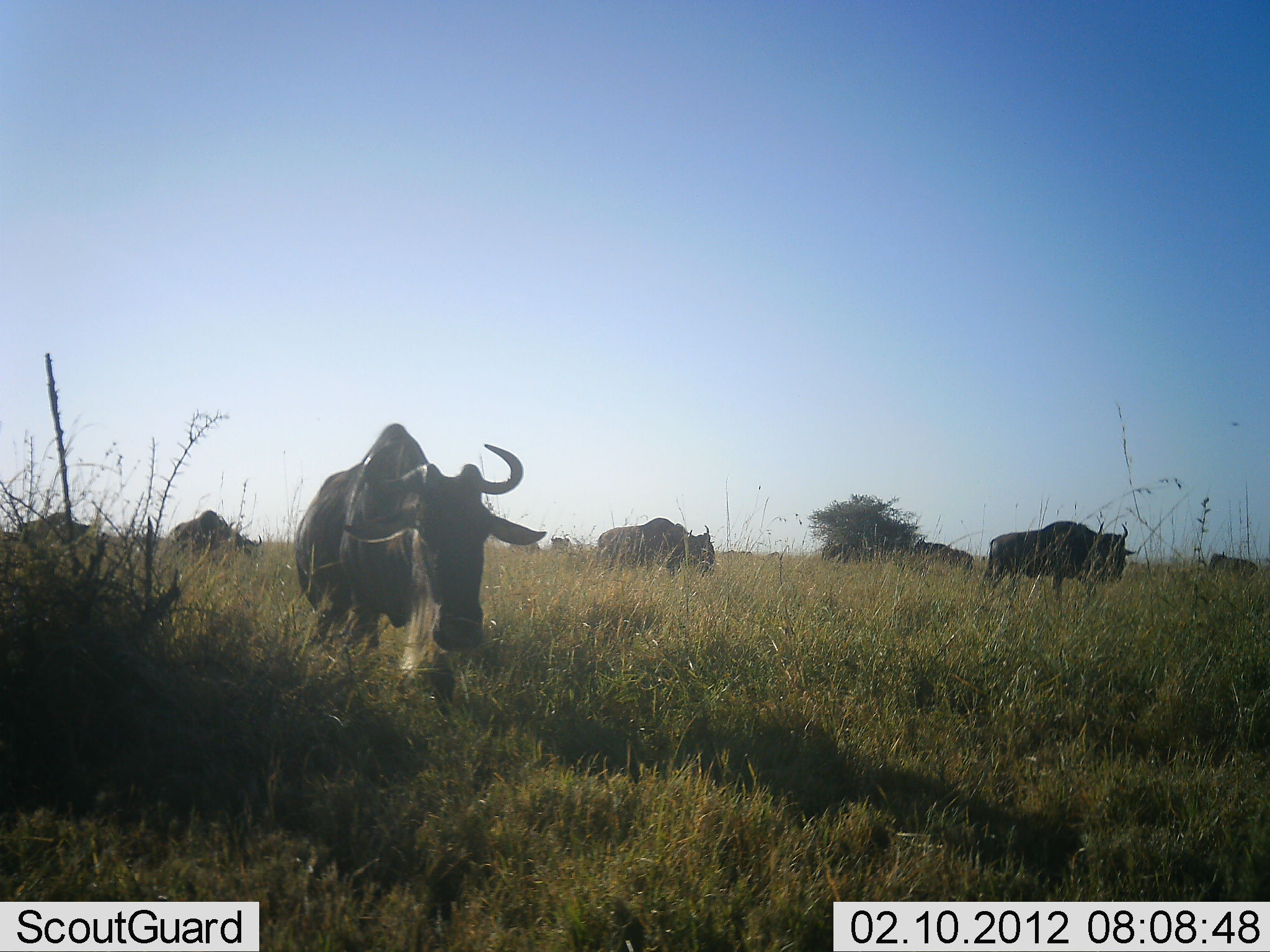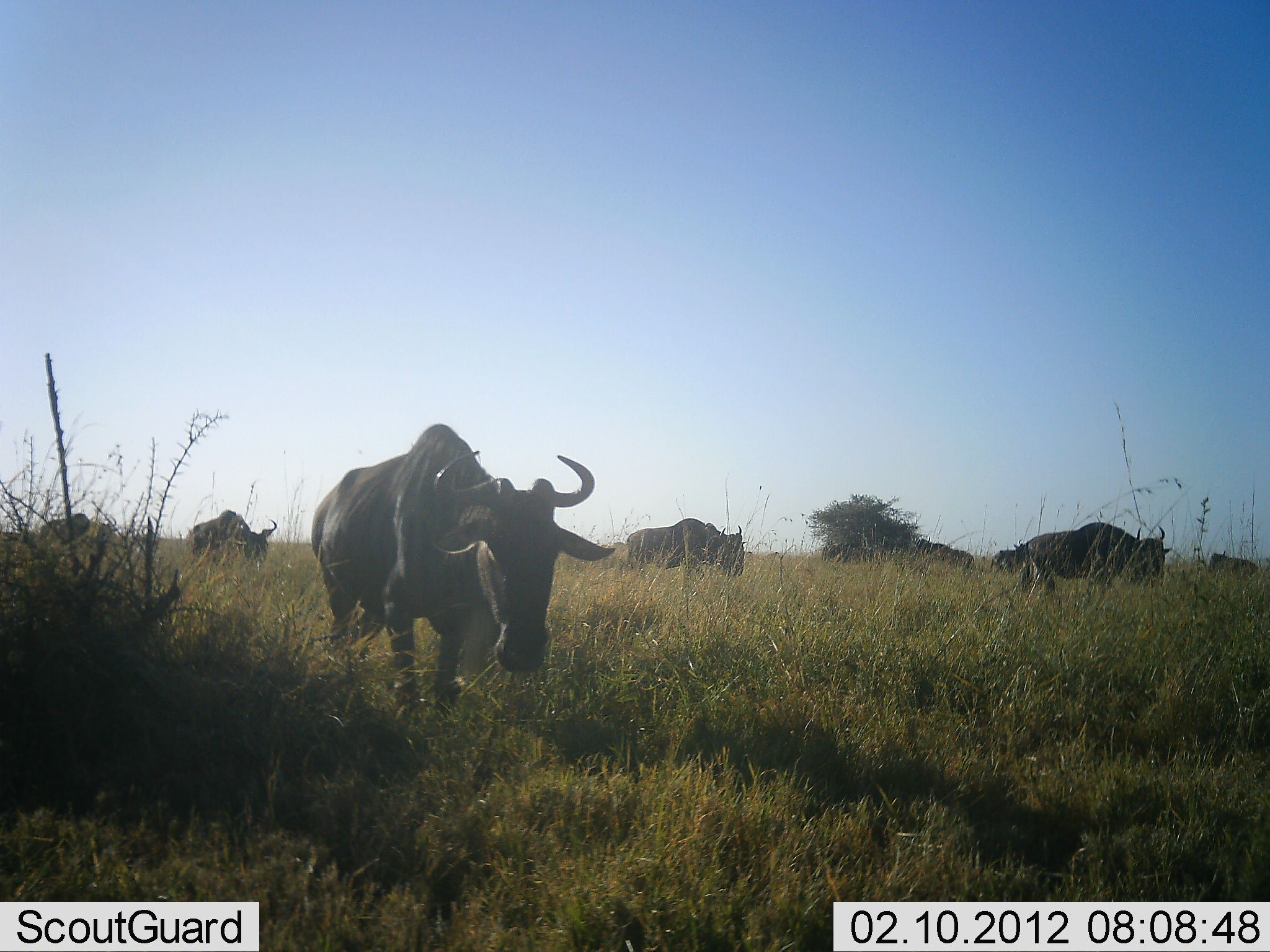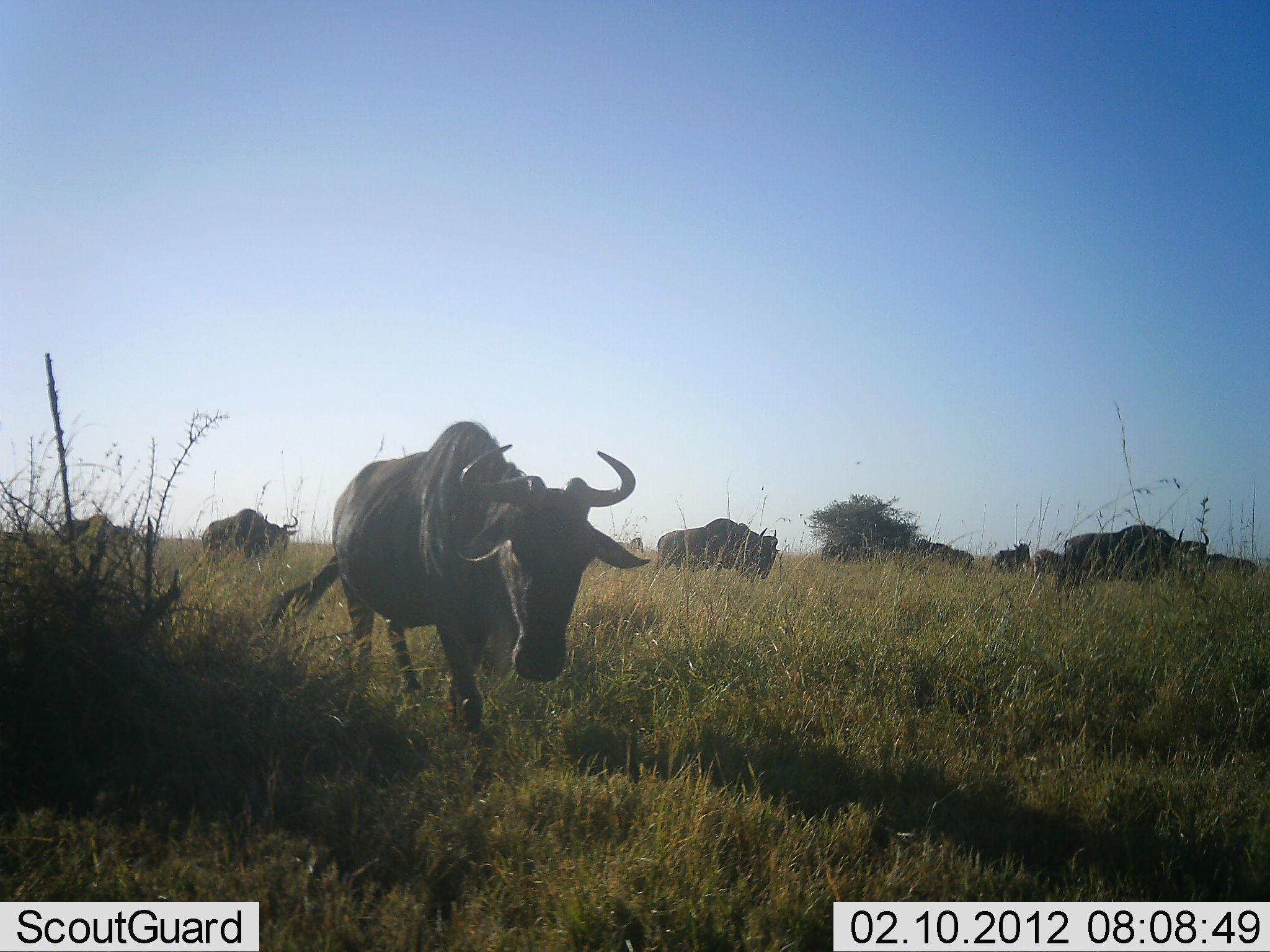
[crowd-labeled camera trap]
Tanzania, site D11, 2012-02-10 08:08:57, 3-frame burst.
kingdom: Animalia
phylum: Chordata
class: Mammalia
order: Artiodactyla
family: Bovidae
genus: Connochaetes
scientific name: Connochaetes taurinus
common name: blue wildebeest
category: wildebeest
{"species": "wildebeest (blue wildebeest) (Connochaetes taurinus)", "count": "8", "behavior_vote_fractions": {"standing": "38%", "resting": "4%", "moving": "92%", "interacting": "0%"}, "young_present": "0%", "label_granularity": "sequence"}